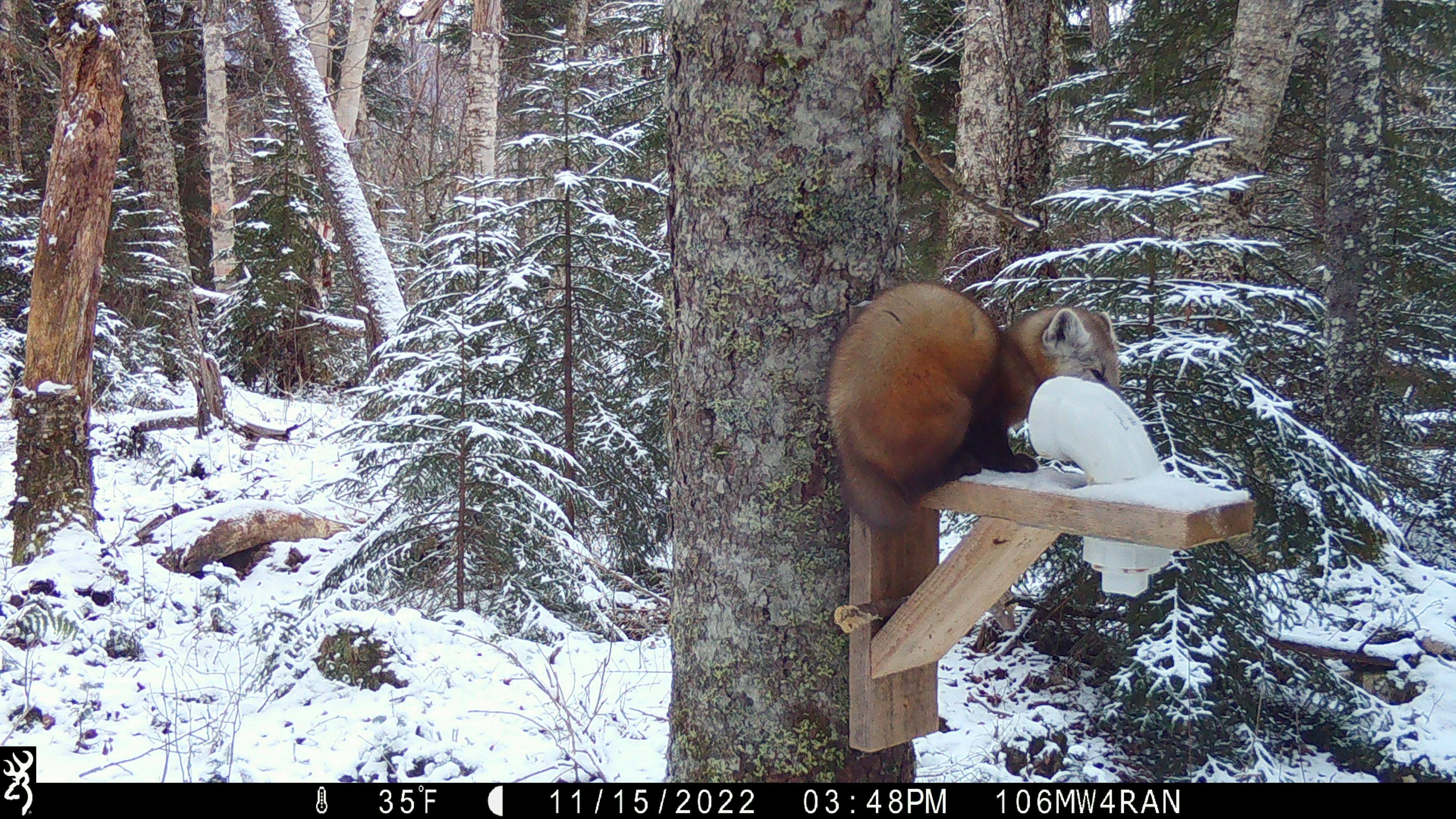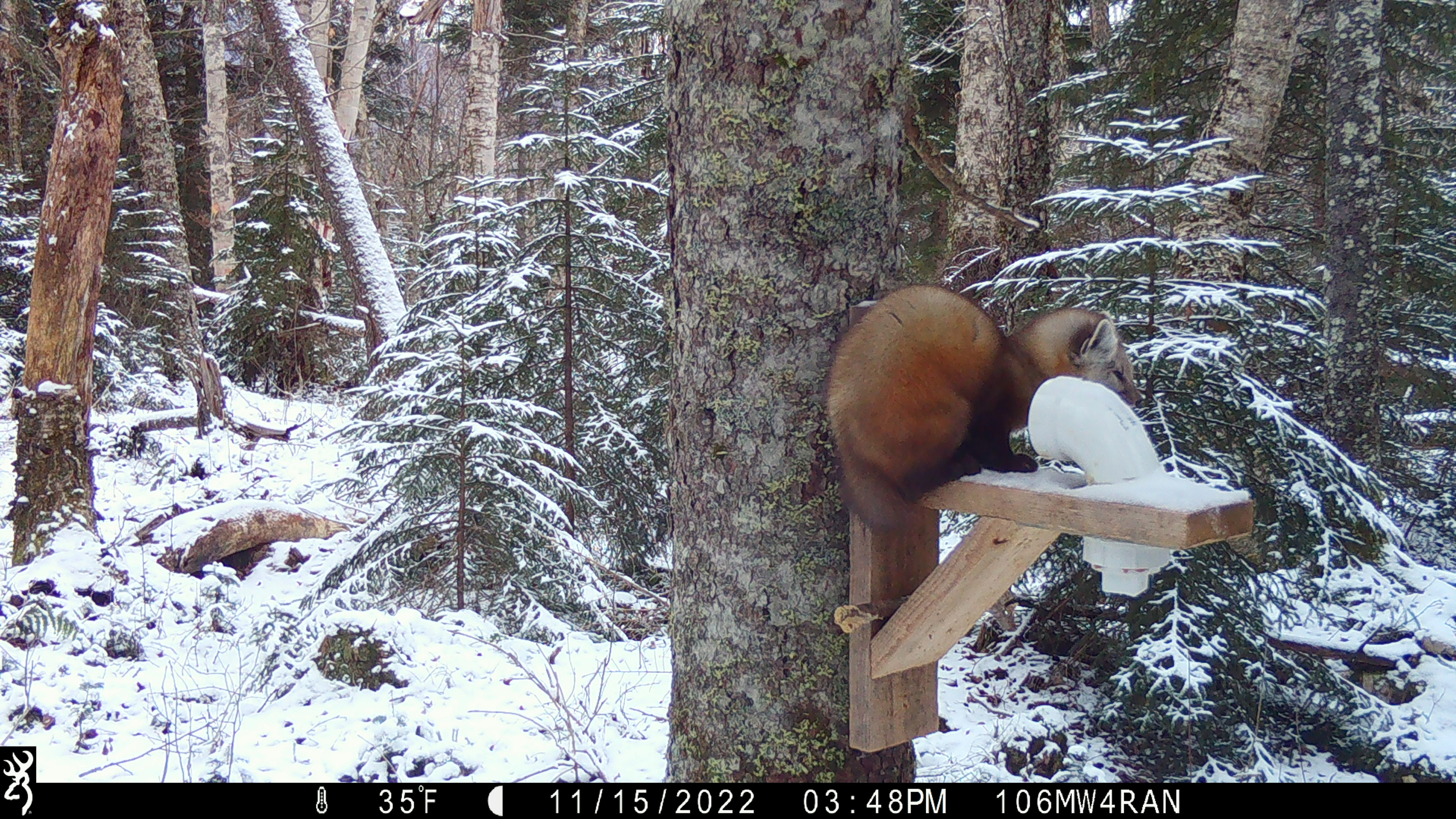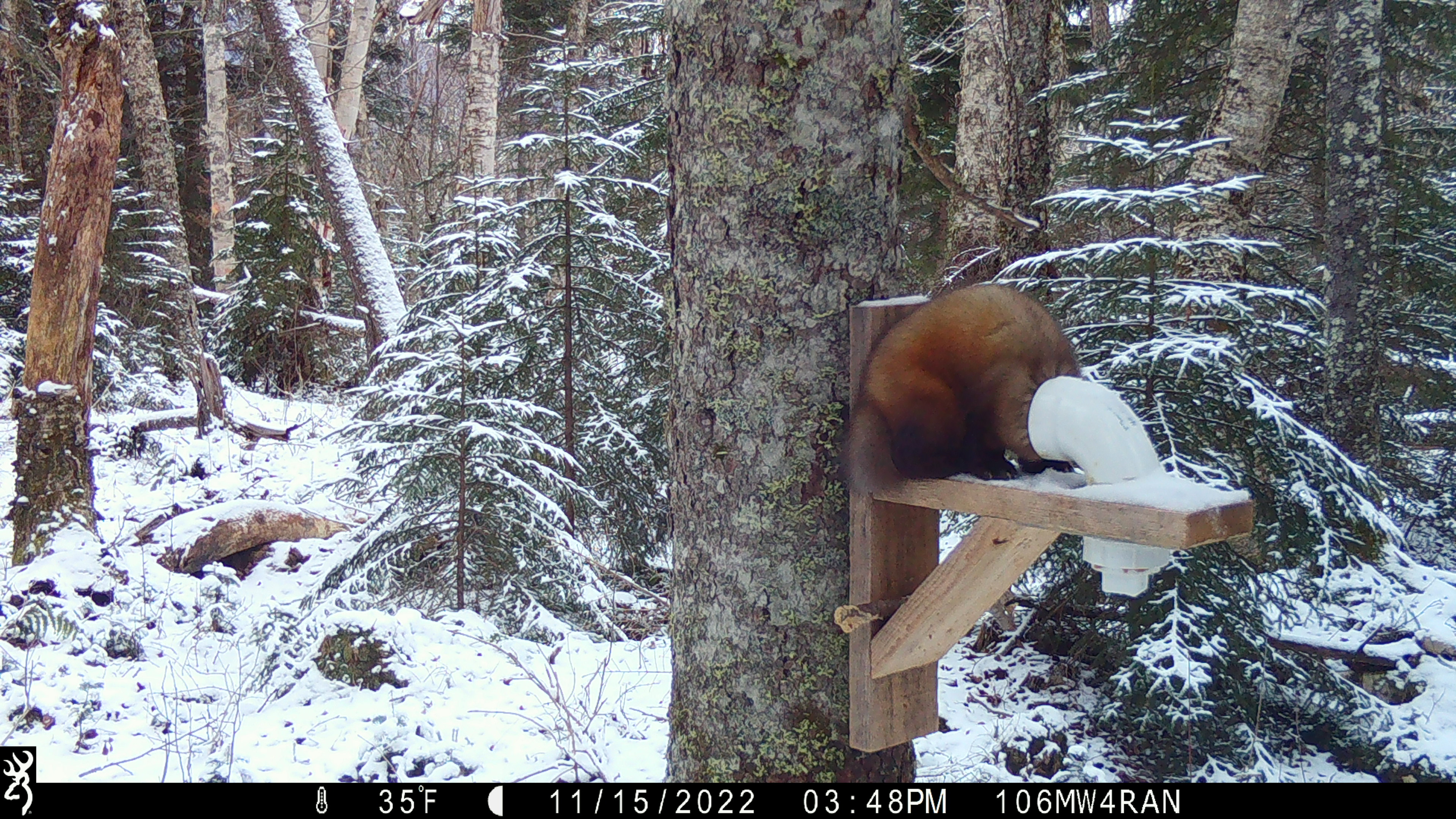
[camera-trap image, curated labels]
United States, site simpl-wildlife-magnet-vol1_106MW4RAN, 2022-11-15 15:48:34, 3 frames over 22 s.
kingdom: Animalia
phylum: Chordata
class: Mammalia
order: Carnivora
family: Mustelidae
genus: Martes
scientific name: Martes americana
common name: american marten